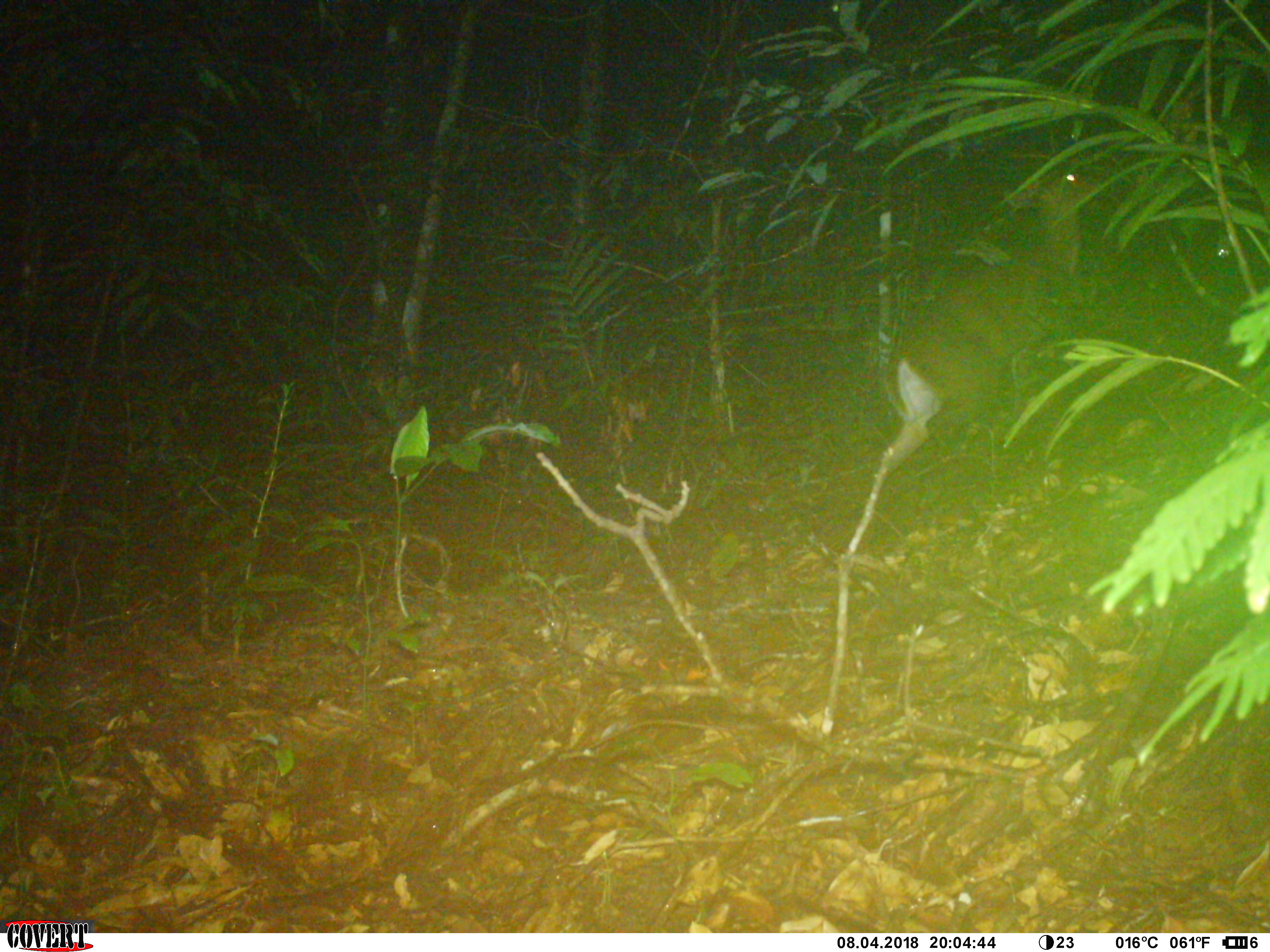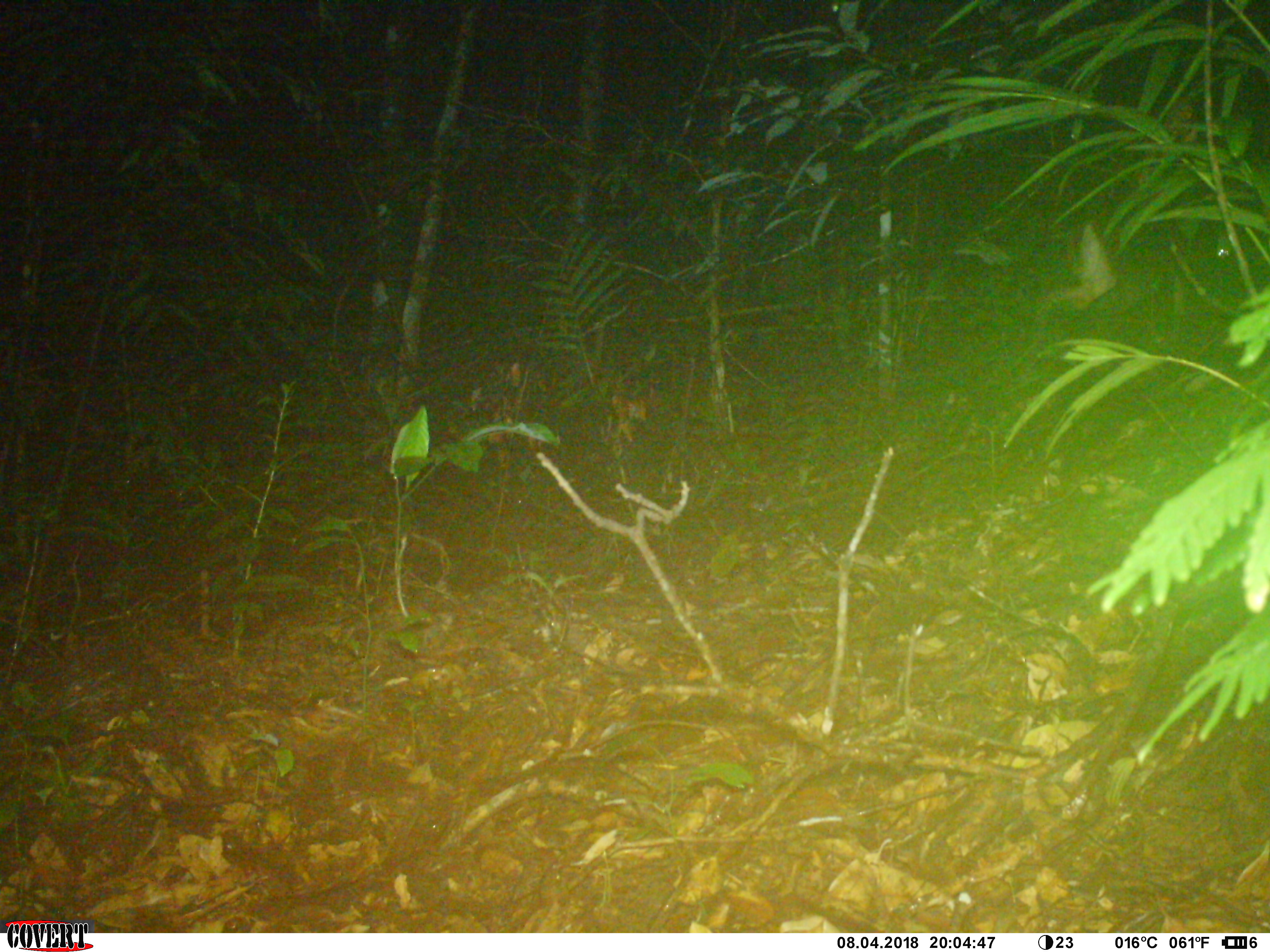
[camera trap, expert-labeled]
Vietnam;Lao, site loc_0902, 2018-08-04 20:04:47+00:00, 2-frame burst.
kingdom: Animalia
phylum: Chordata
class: Mammalia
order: Artiodactyla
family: Cervidae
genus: Muntiacus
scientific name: Muntiacus rooseveltorum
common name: roosevelt's muntjac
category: roosevelts muntjac group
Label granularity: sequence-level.